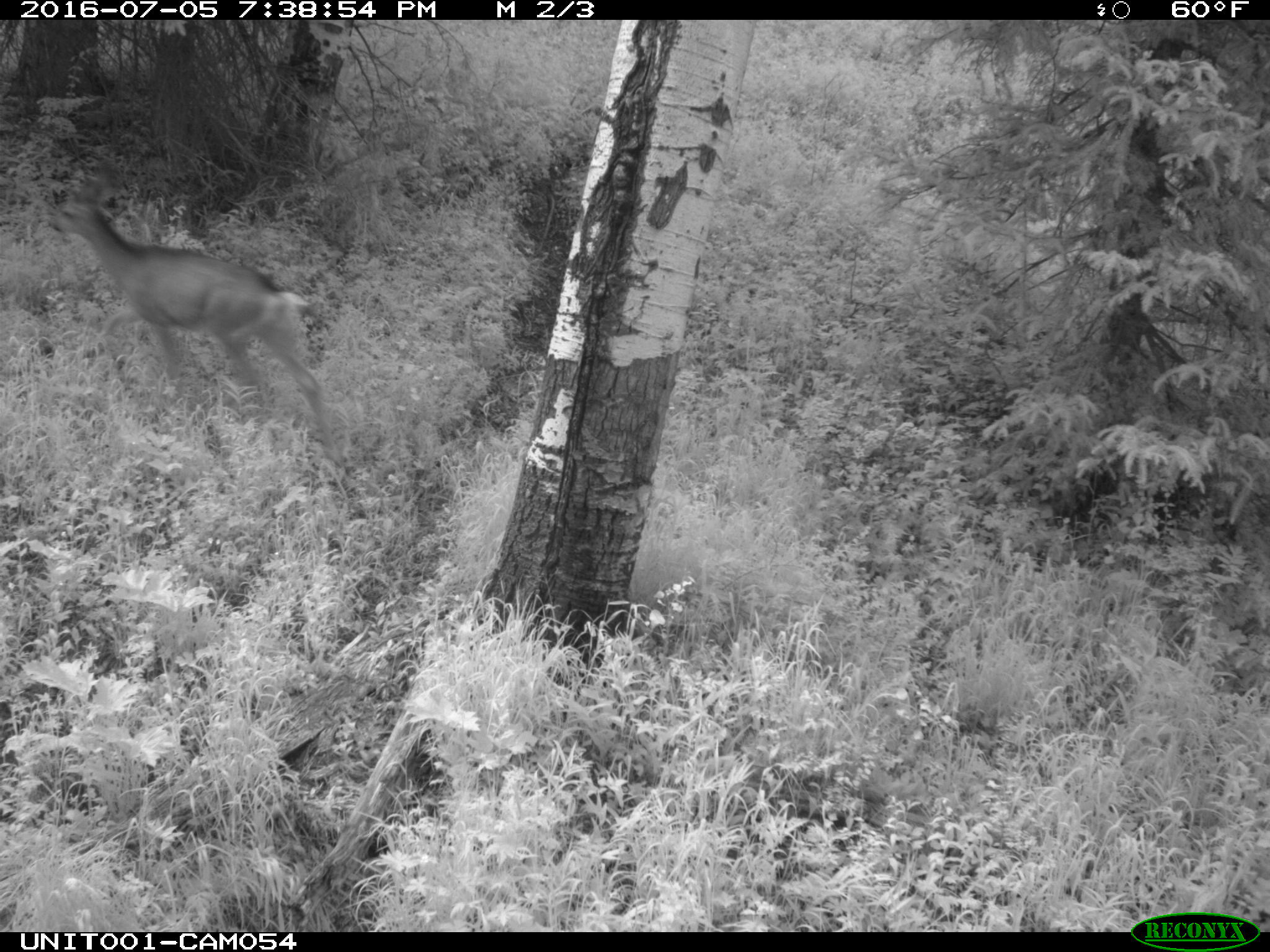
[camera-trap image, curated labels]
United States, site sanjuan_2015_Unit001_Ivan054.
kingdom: Animalia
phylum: Chordata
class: Mammalia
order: Artiodactyla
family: Cervidae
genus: Odocoileus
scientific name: Odocoileus hemionus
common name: mule deer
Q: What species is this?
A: Odocoileus hemionus (mule deer).